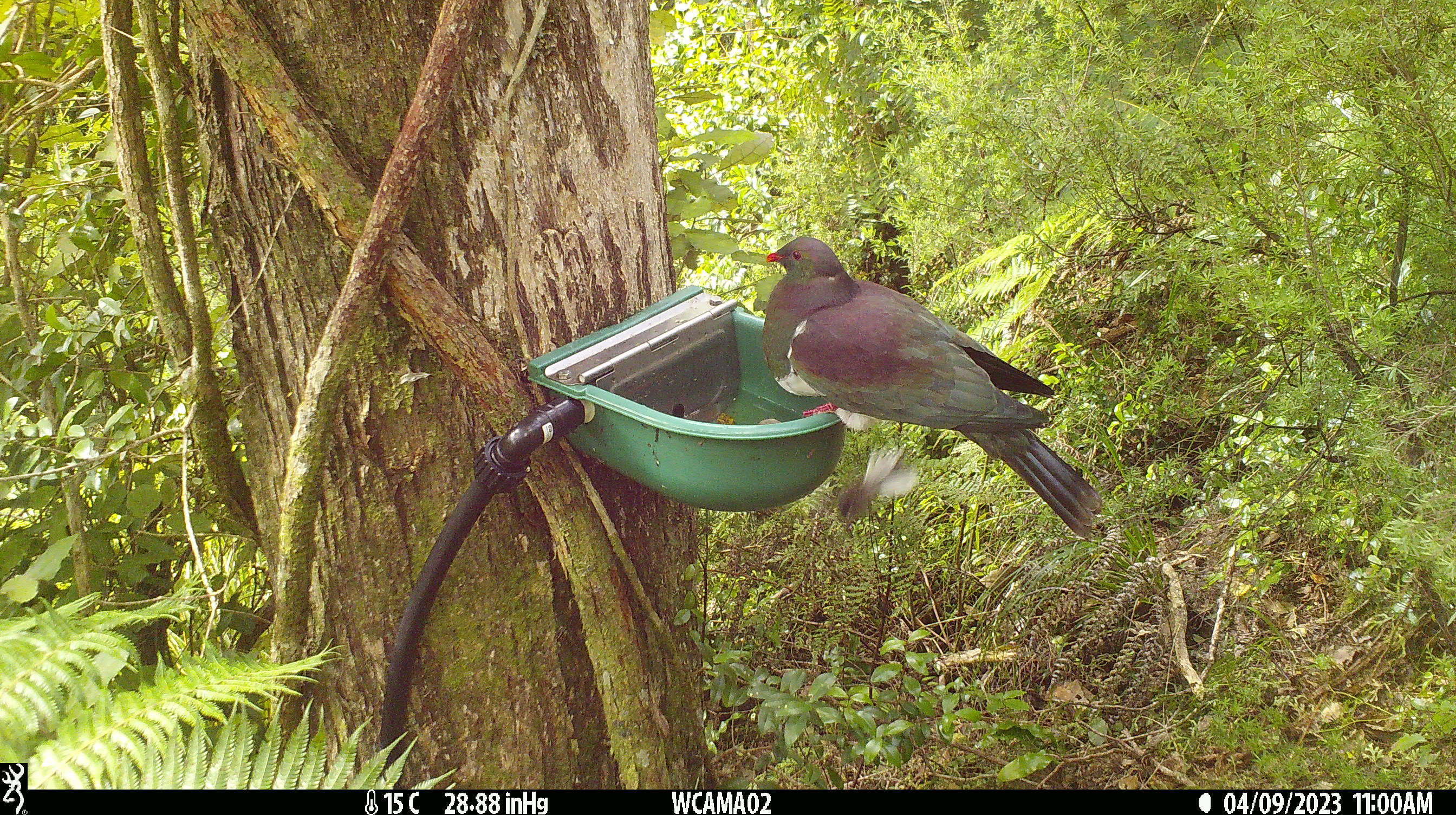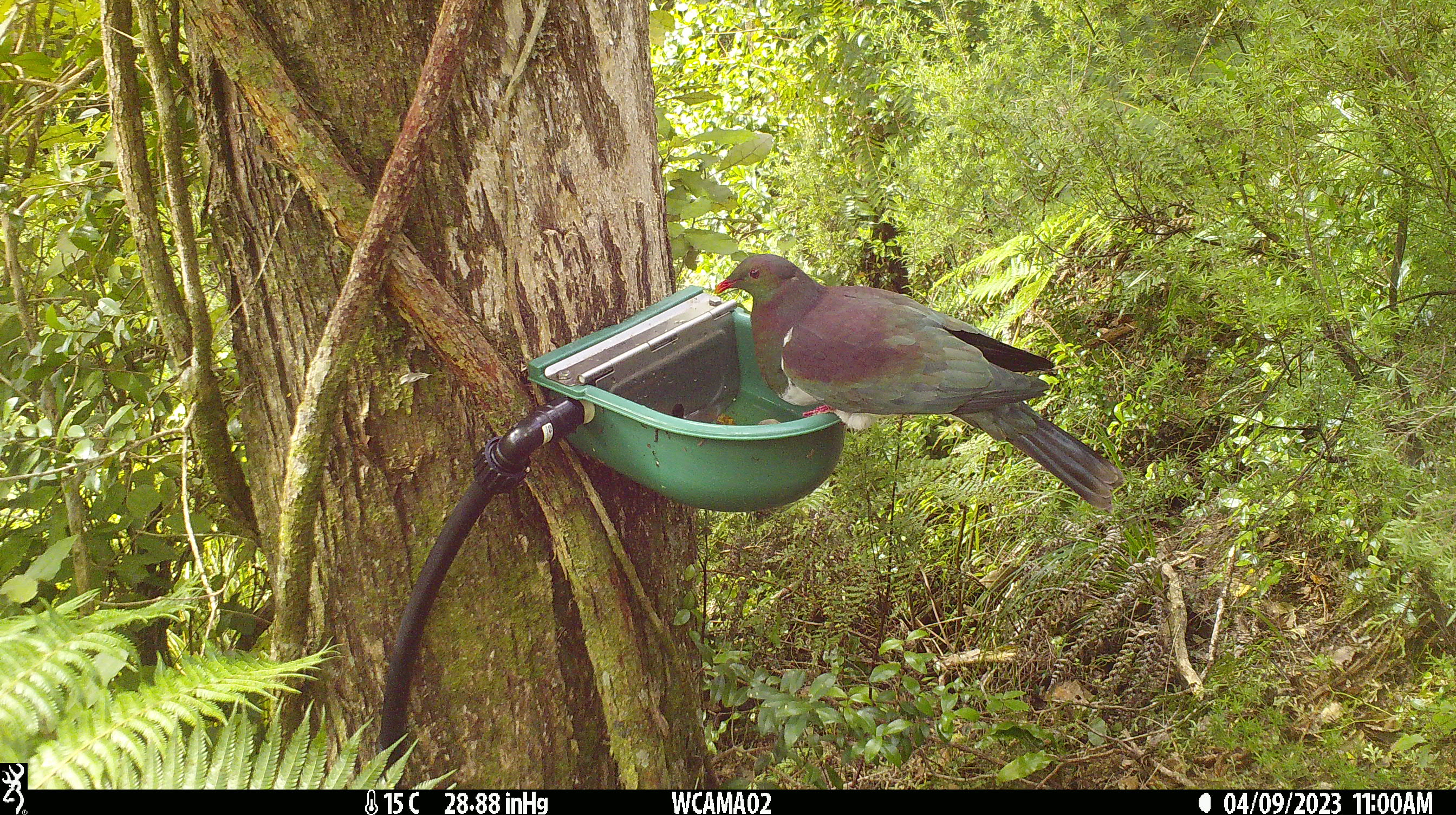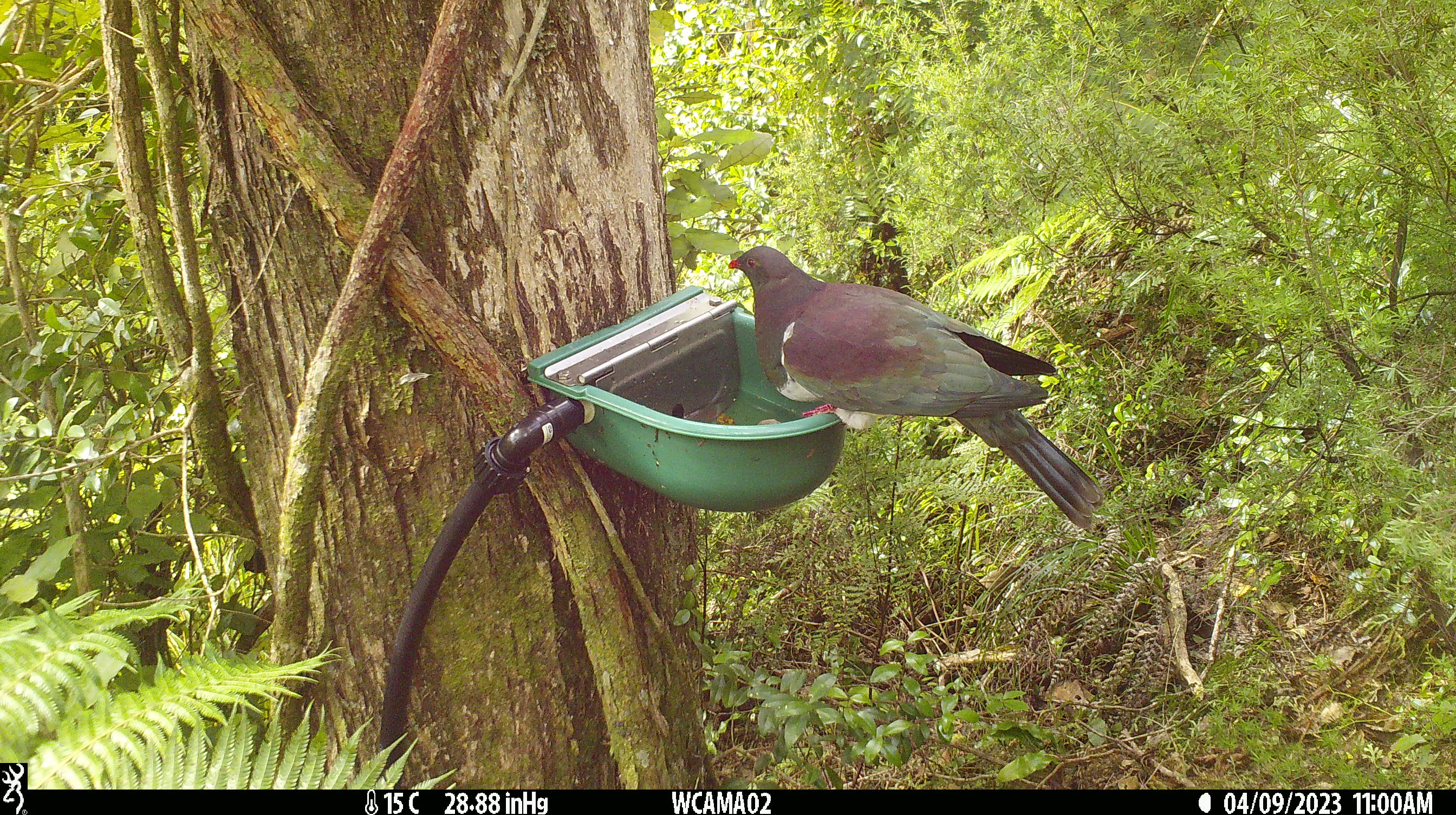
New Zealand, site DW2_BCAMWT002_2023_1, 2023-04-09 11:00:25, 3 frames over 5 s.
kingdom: Animalia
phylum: Chordata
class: Aves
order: Columbiformes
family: Columbidae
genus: Hemiphaga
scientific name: Hemiphaga novaeseelandiae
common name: new zealand pigeon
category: kereru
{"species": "kereru (new zealand pigeon) (Hemiphaga novaeseelandiae)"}